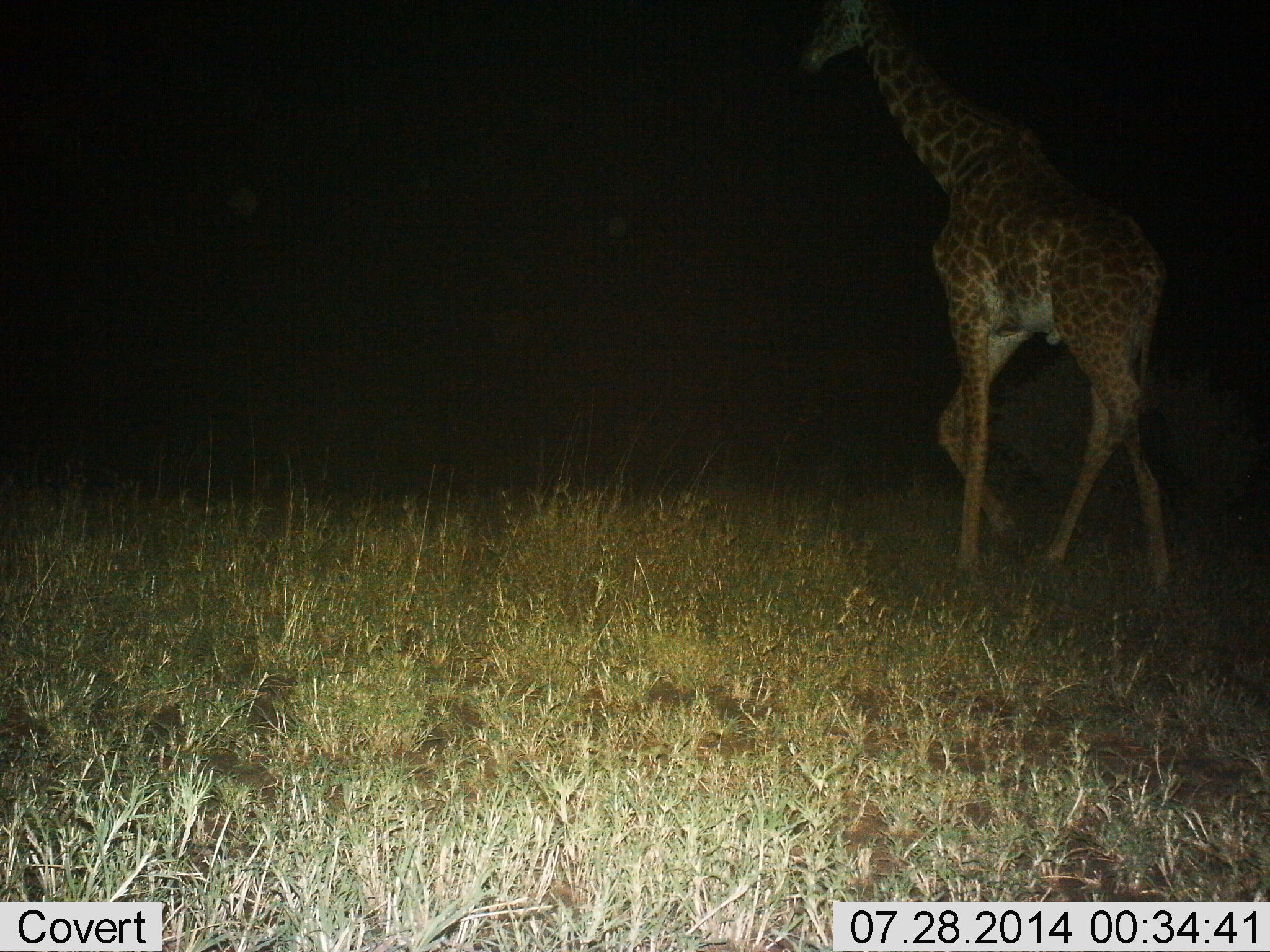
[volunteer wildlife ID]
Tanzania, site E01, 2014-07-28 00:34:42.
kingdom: Animalia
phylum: Chordata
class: Mammalia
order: Artiodactyla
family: Giraffidae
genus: Giraffa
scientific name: Giraffa camelopardalis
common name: giraffe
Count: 1.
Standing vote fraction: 0%.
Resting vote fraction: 0%.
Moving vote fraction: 100%.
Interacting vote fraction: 0%.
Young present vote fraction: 0%.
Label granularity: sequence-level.